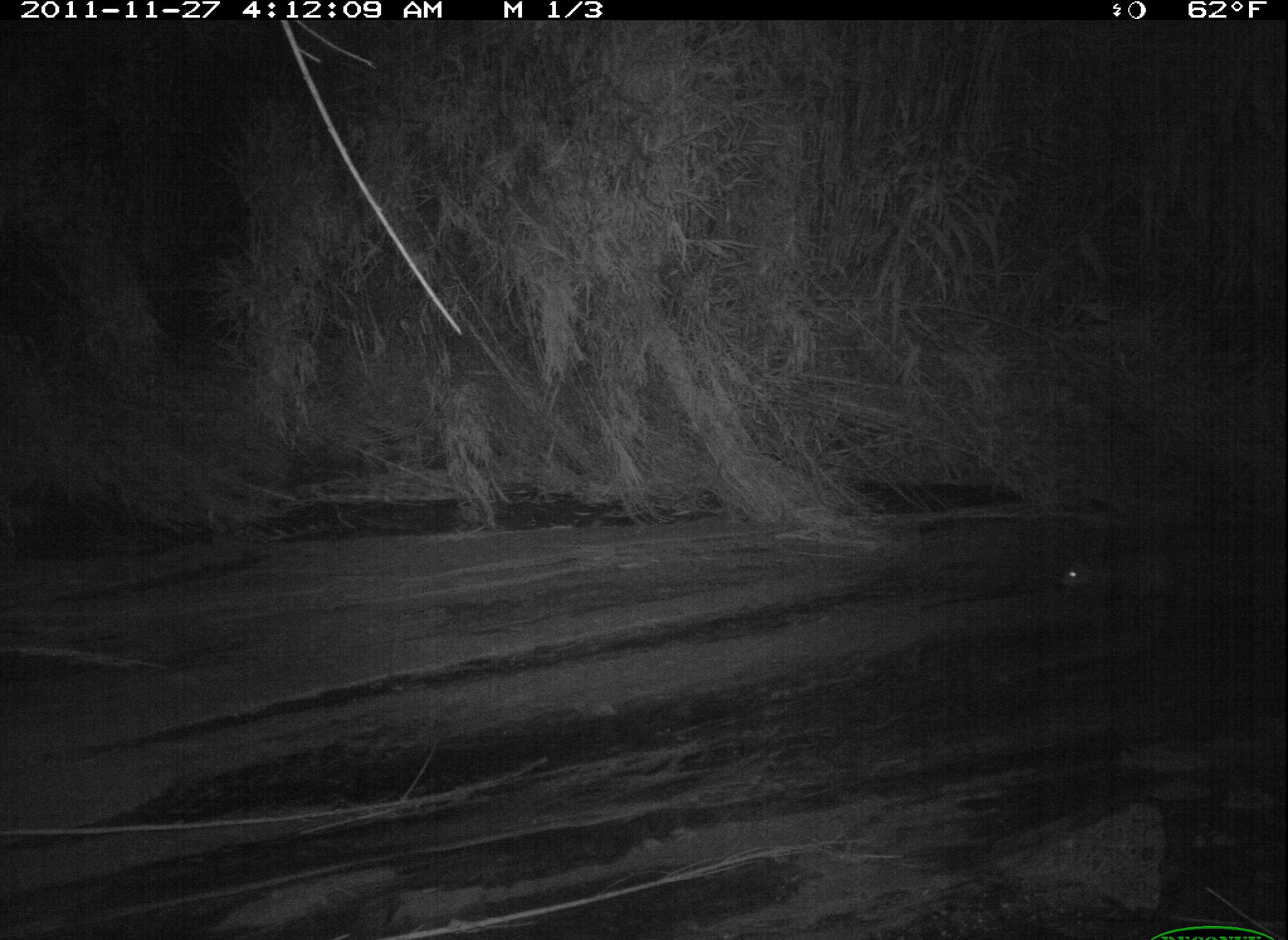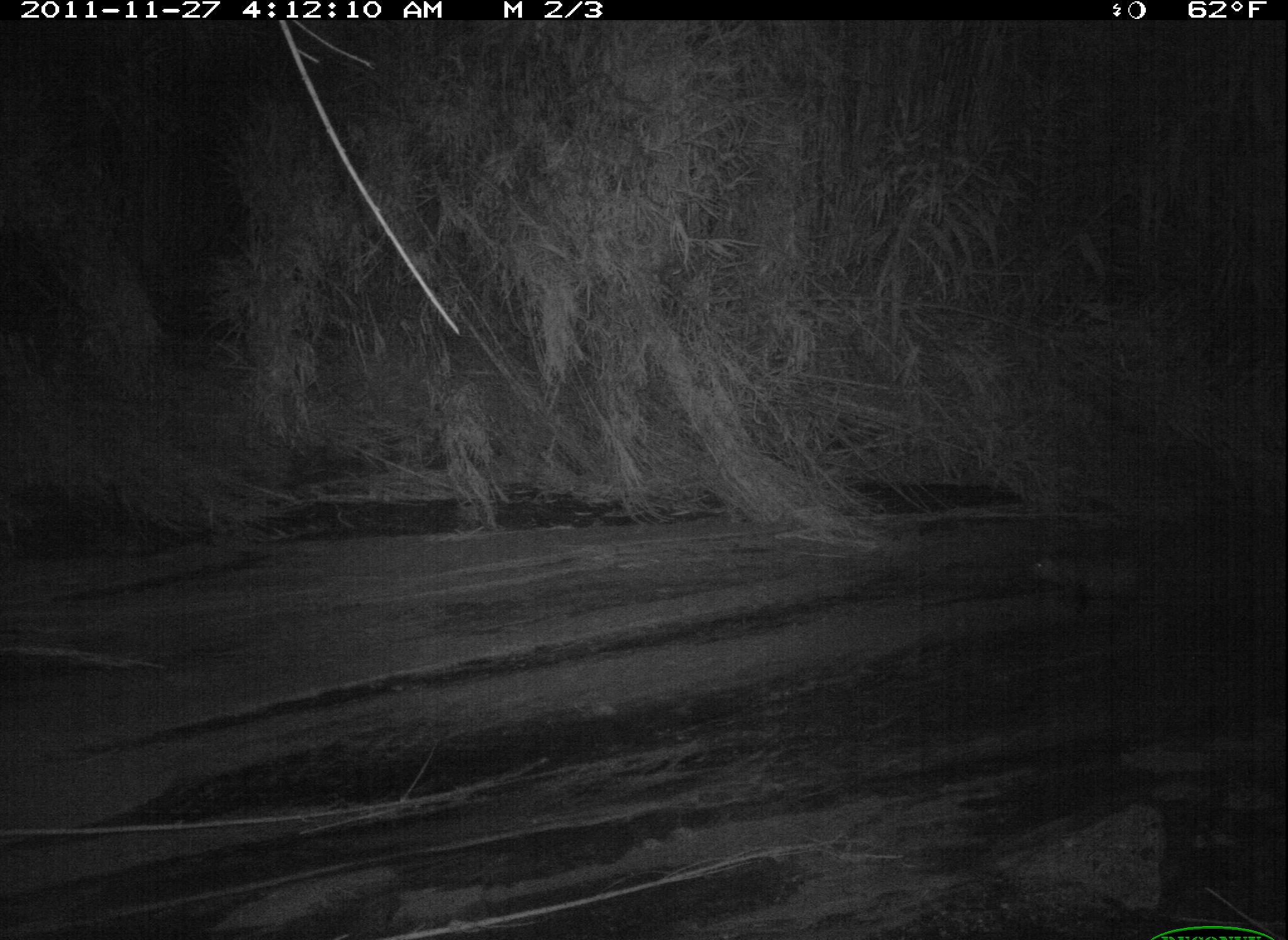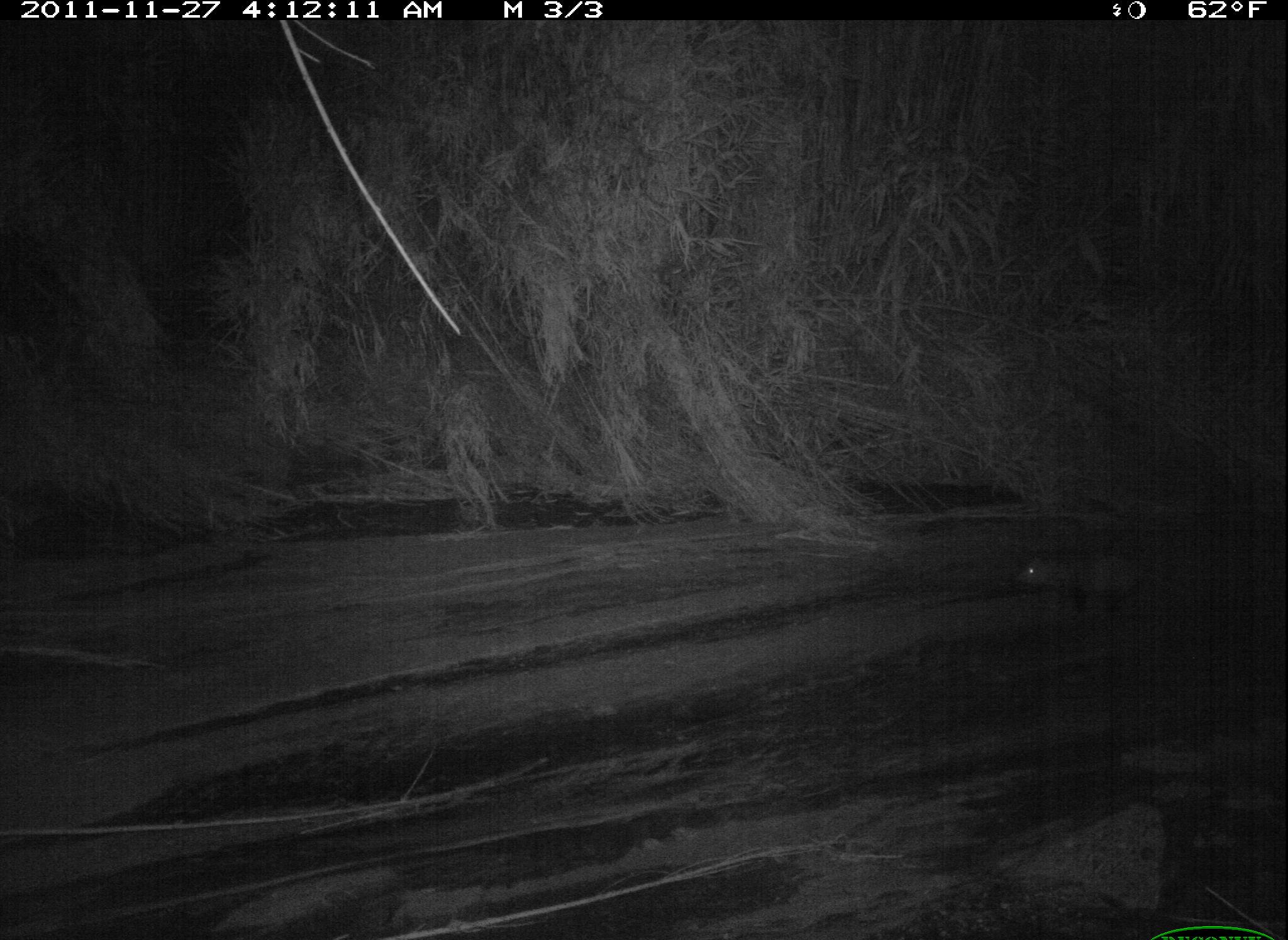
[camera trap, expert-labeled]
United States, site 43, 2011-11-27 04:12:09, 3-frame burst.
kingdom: Animalia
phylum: Chordata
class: Mammalia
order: Didelphimorphia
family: Didelphidae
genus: Didelphis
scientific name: Didelphis virginiana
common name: virginia opossum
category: opossum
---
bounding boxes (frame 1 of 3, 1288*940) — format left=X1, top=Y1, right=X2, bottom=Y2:
opossum: left=1029, top=522, right=1203, bottom=623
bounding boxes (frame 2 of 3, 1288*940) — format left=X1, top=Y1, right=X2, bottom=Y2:
opossum: left=1029, top=527, right=1162, bottom=630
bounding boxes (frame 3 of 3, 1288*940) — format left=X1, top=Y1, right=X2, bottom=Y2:
opossum: left=1006, top=532, right=1188, bottom=620